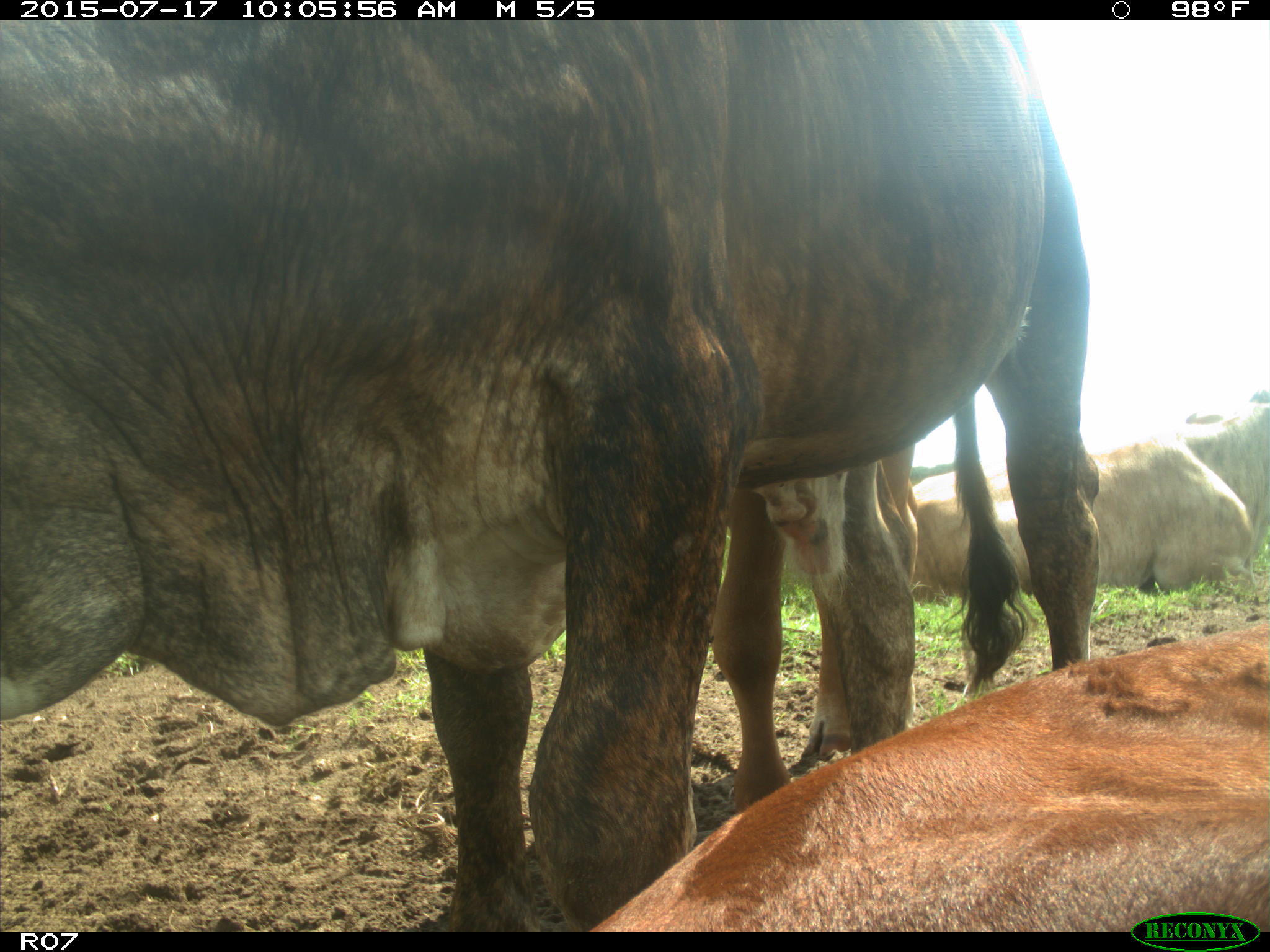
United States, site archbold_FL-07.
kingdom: Animalia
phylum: Chordata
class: Mammalia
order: Artiodactyla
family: Bovidae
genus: Bos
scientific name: Bos taurus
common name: domestic cow